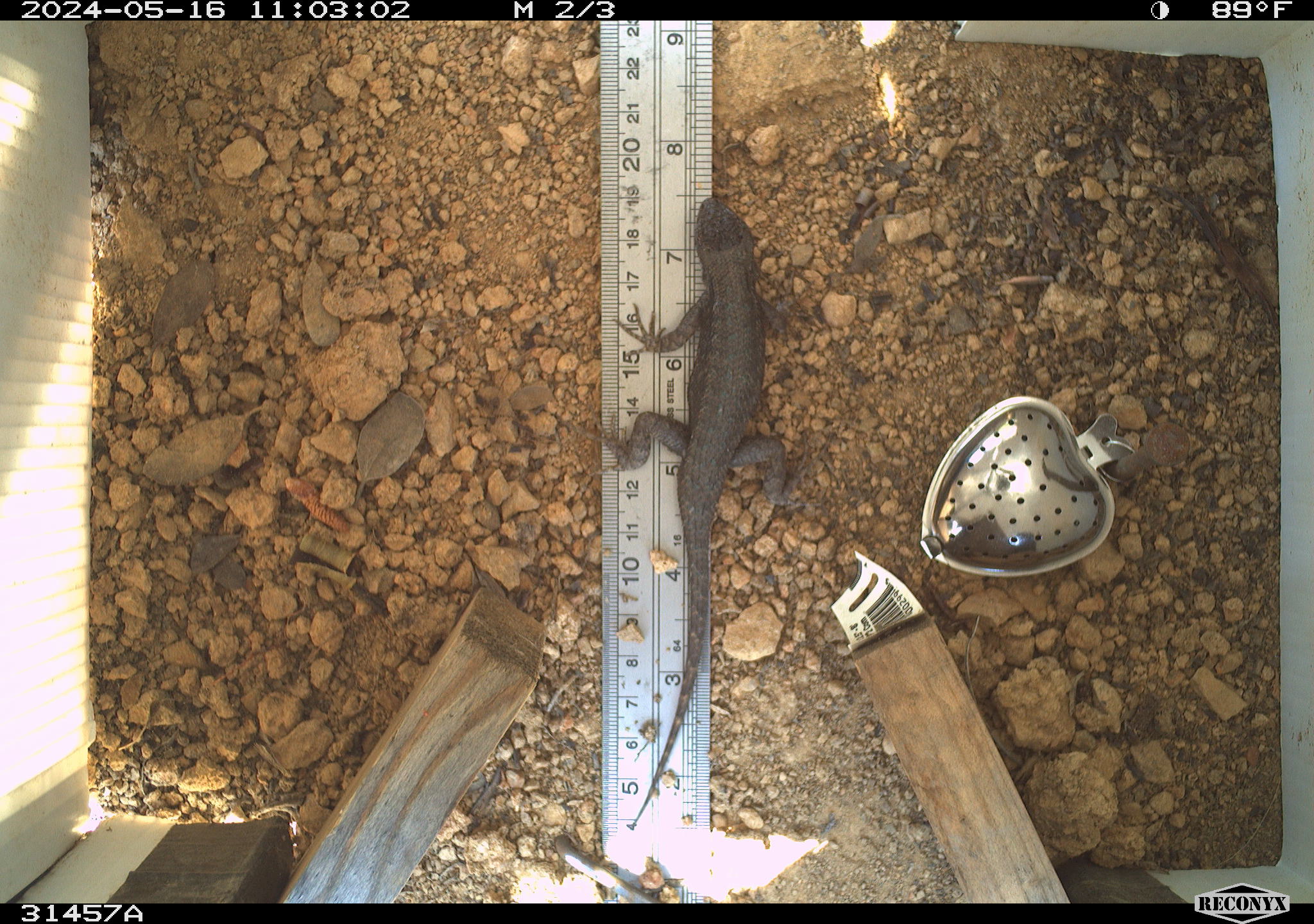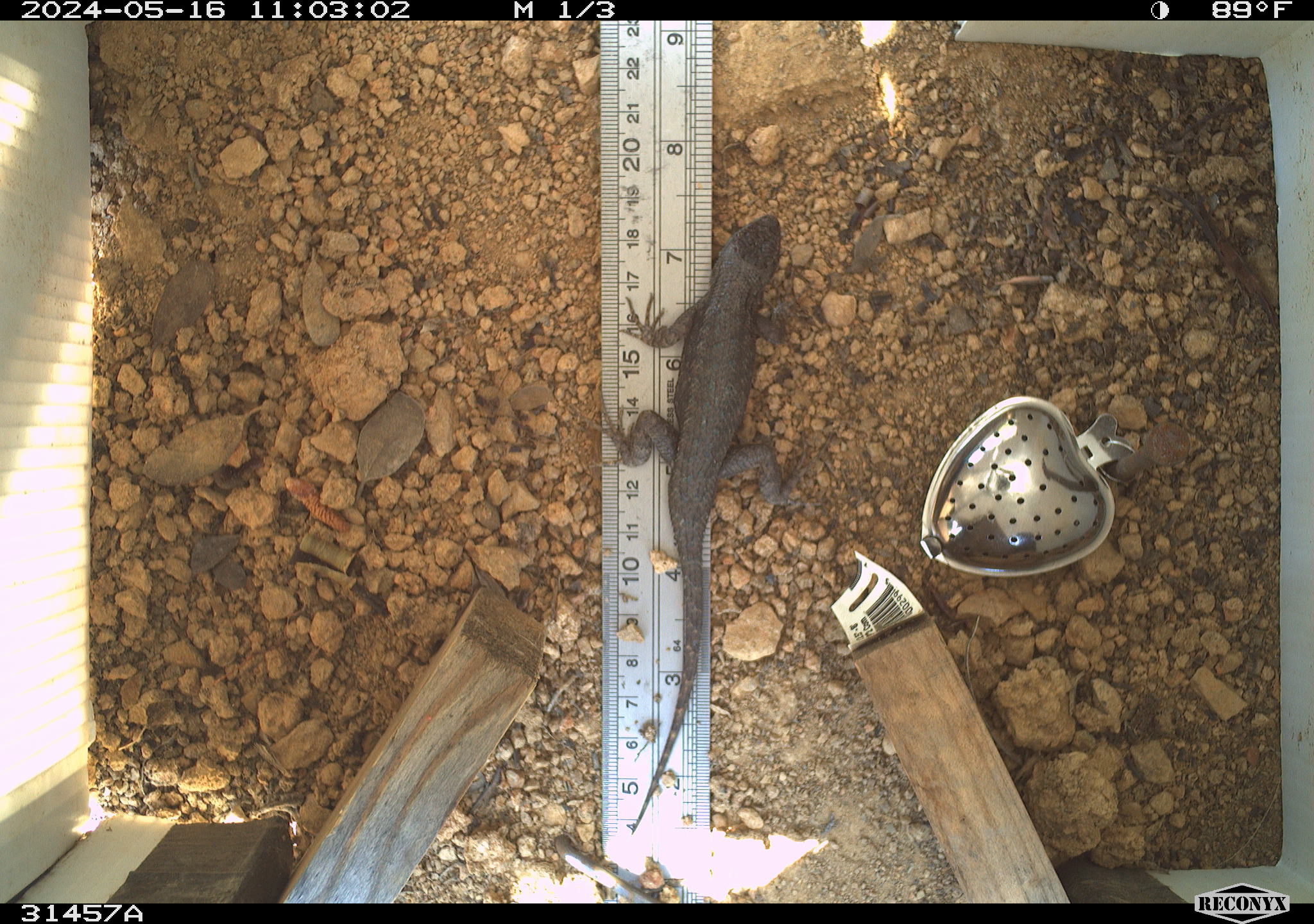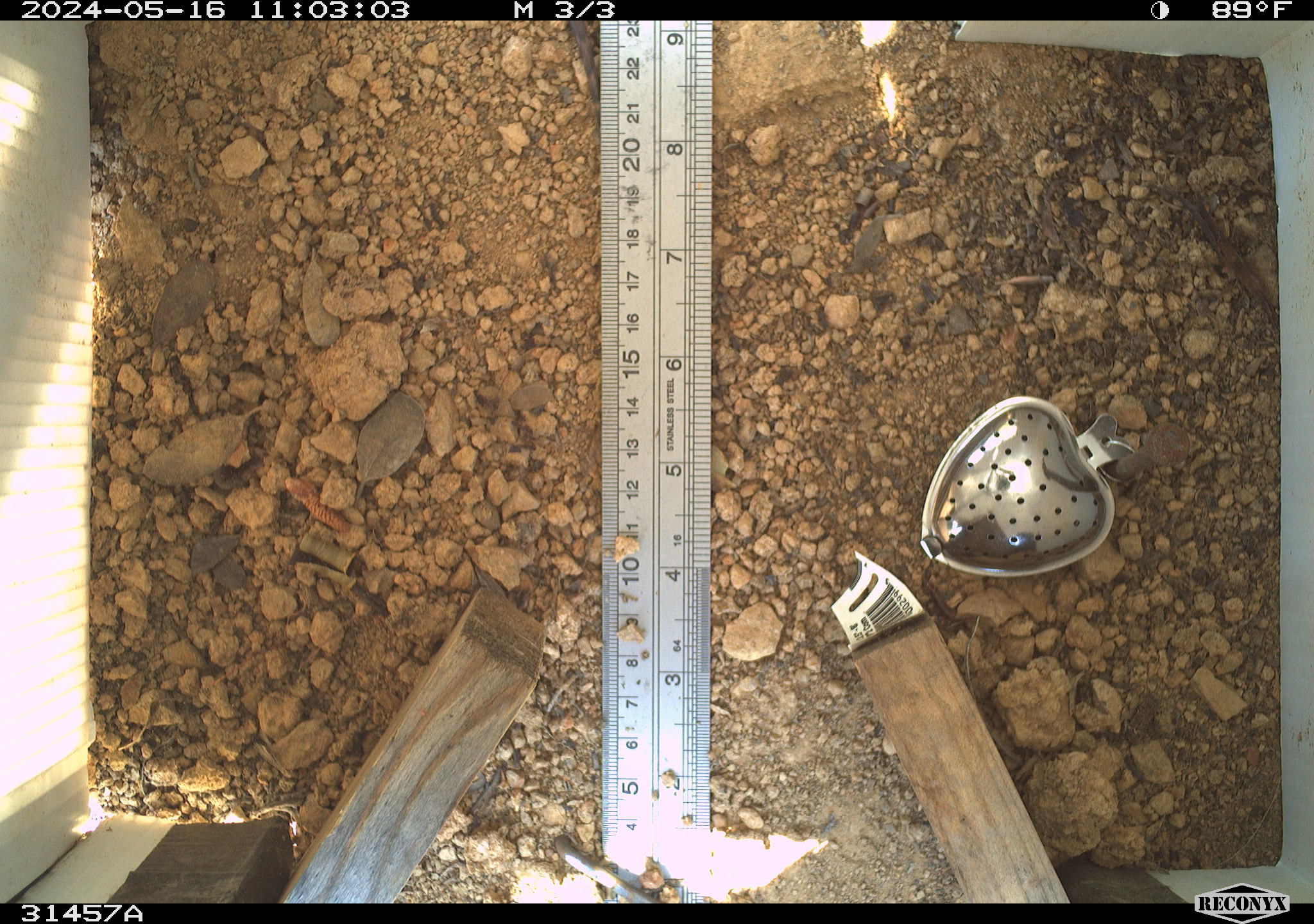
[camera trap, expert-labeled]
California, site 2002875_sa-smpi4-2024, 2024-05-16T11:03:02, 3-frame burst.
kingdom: Animalia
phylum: Chordata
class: Reptilia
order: Squamata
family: Phrynosomatidae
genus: Sceloporus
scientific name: Sceloporus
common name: spiny lizards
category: sceloporus species